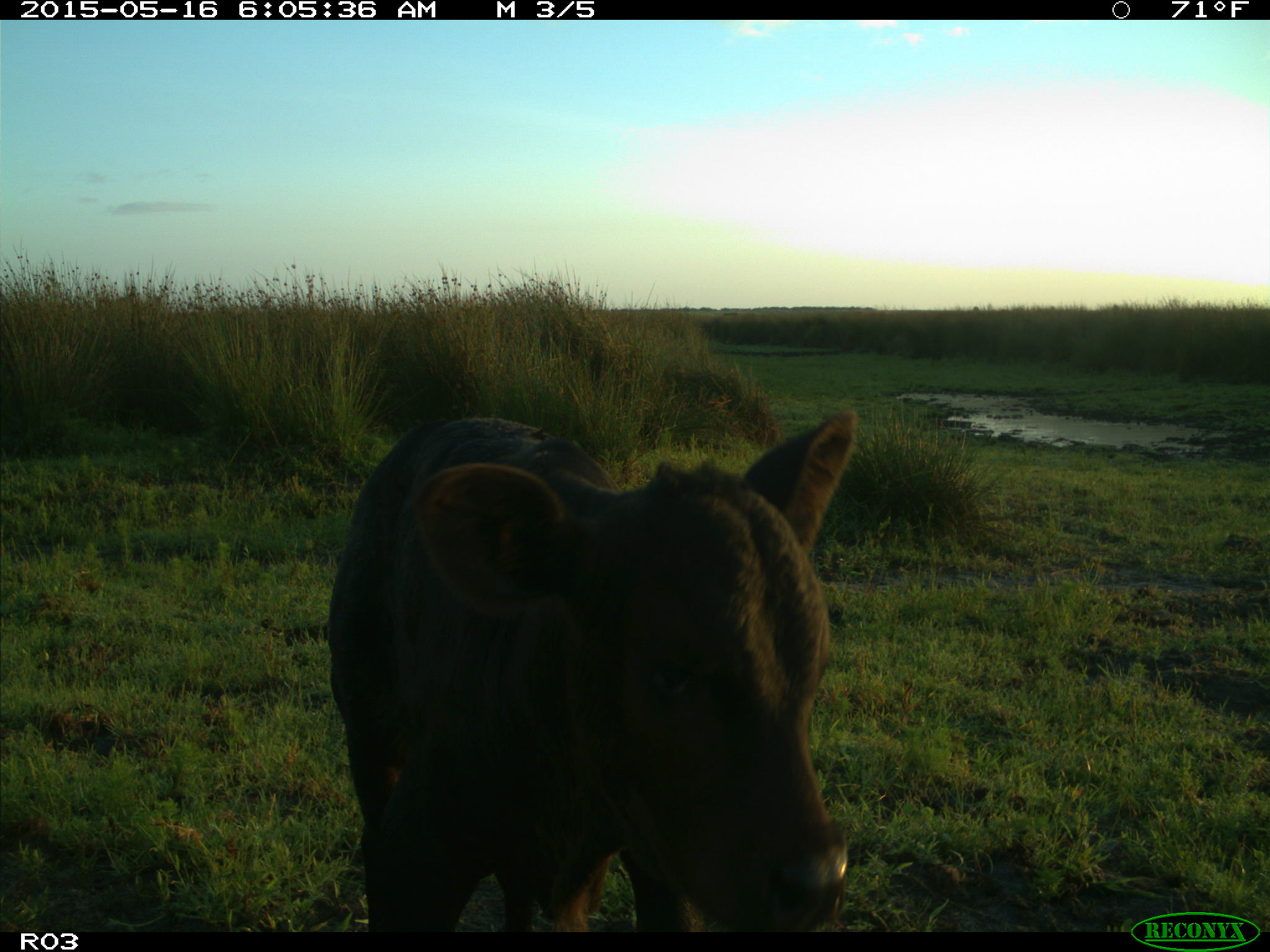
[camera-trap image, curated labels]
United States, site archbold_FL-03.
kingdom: Animalia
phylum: Chordata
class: Mammalia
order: Artiodactyla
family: Bovidae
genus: Bos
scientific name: Bos taurus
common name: domestic cow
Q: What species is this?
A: Bos taurus (domestic cow).